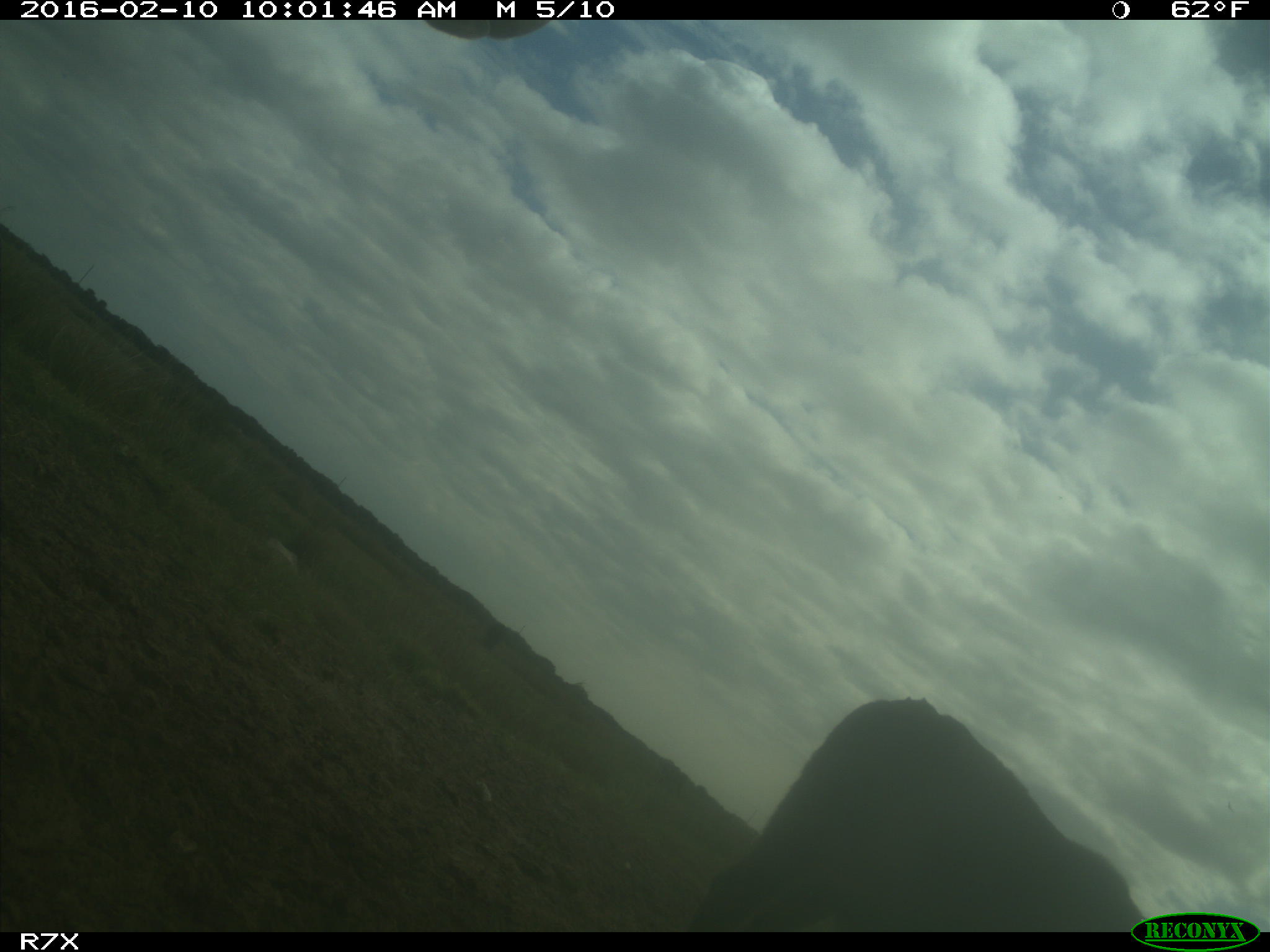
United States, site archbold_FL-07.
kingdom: Animalia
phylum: Chordata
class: Mammalia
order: Artiodactyla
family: Bovidae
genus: Bos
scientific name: Bos taurus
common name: domestic cow